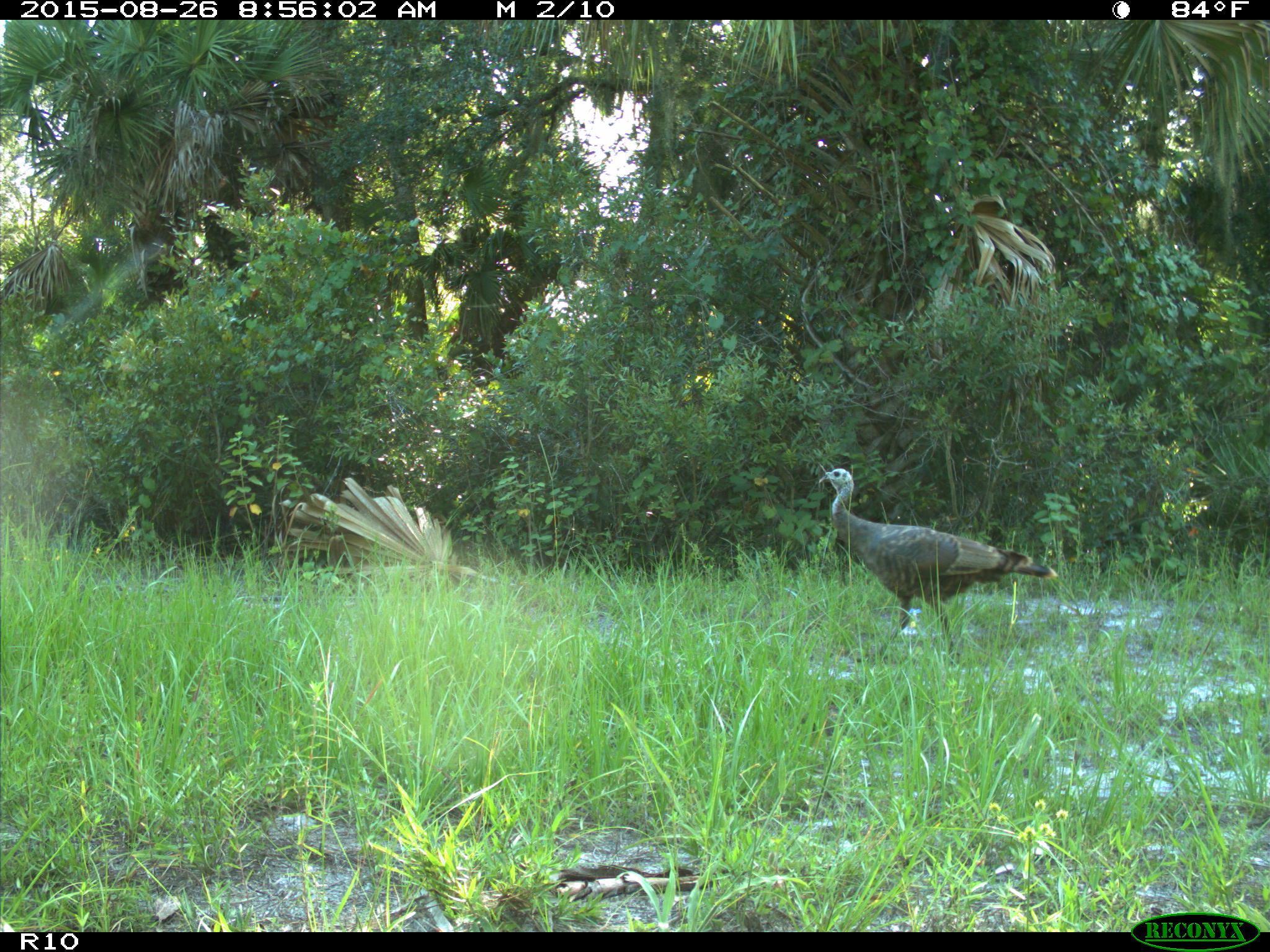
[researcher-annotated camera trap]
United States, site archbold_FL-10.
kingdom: Animalia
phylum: Chordata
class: Aves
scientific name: Aves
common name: birds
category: unidentified bird